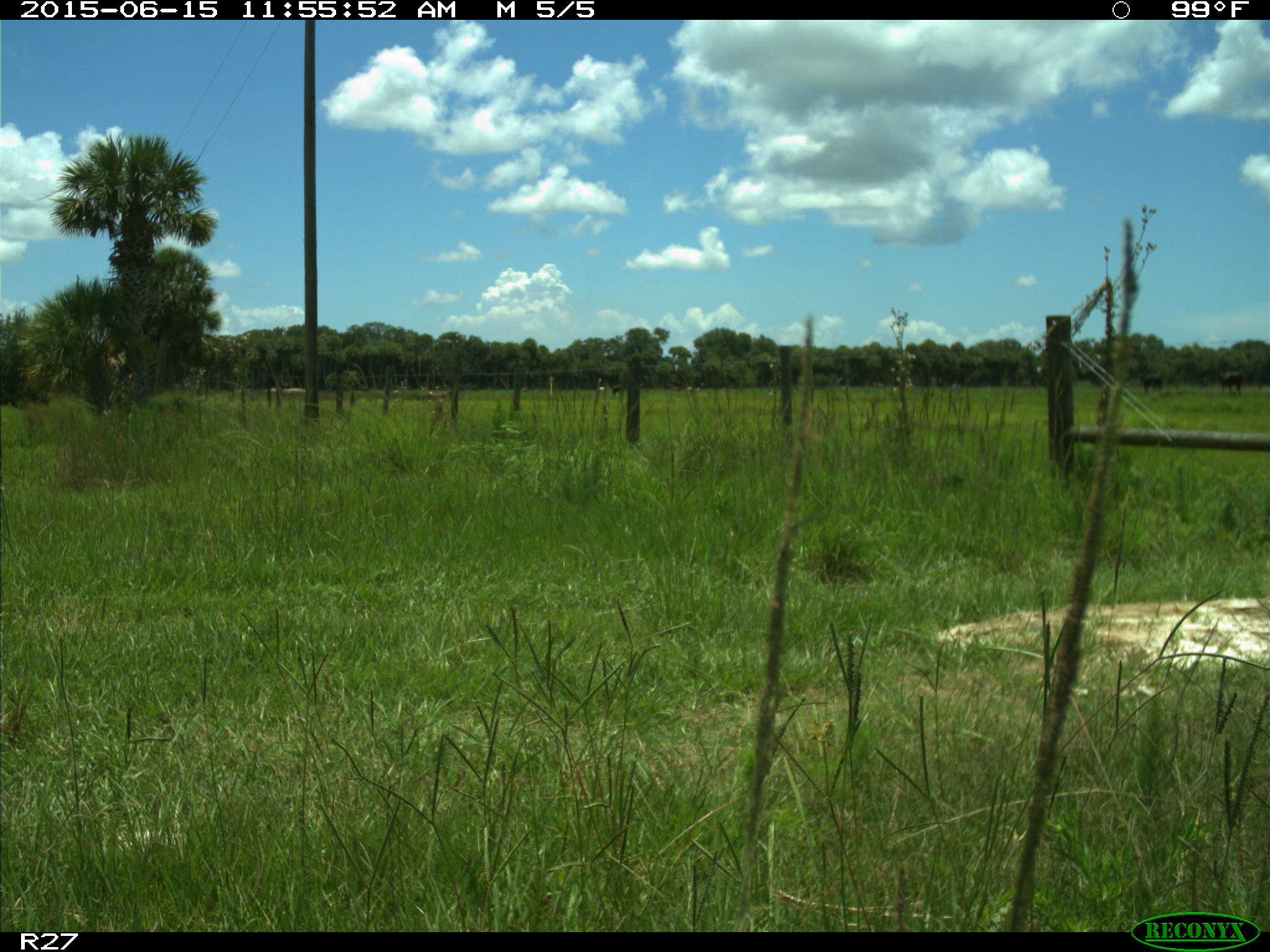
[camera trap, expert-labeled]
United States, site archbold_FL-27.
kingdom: Animalia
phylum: Chordata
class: Mammalia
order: Artiodactyla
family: Bovidae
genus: Bos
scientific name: Bos taurus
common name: domestic cow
Bos taurus (domestic cow).